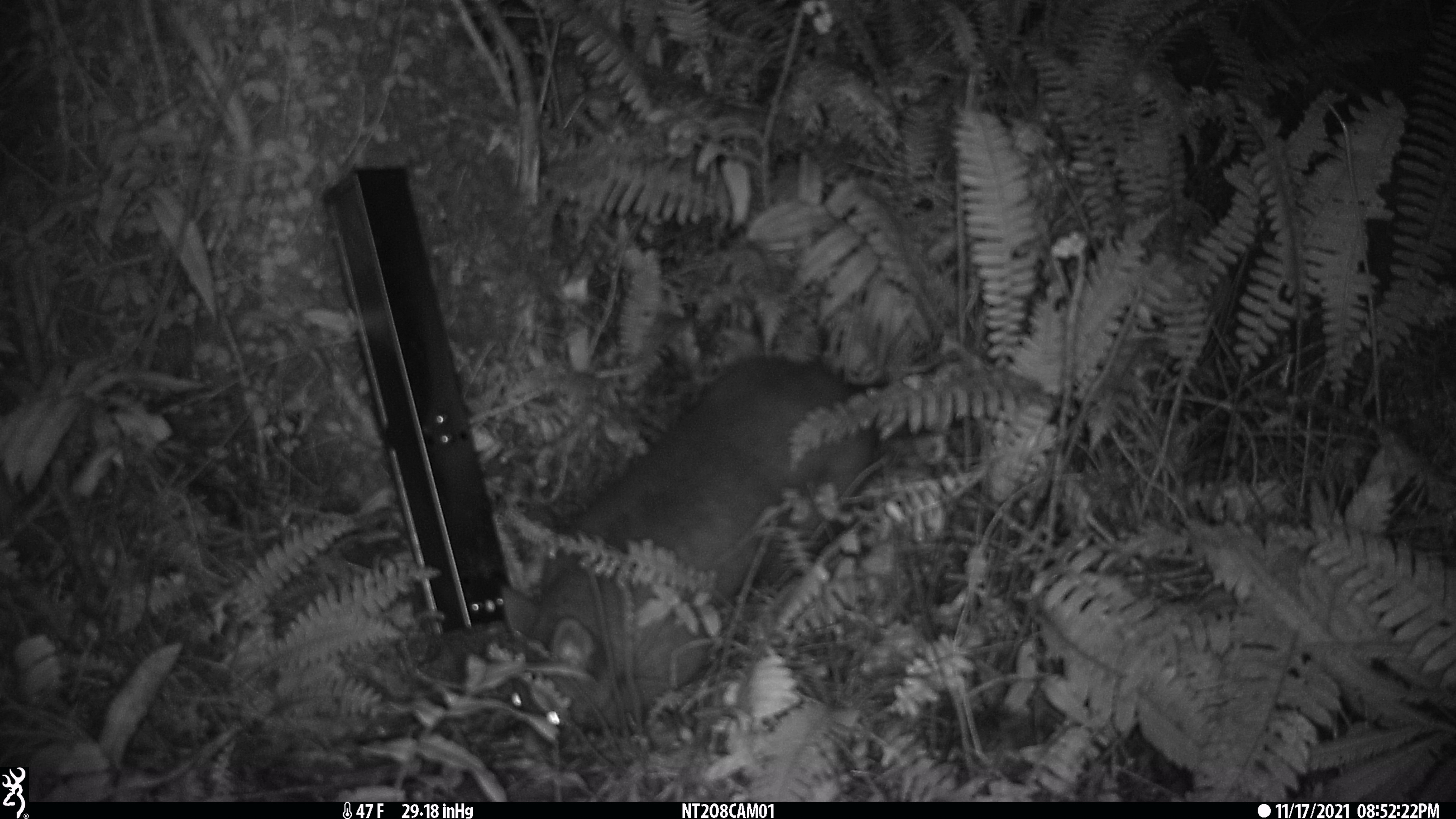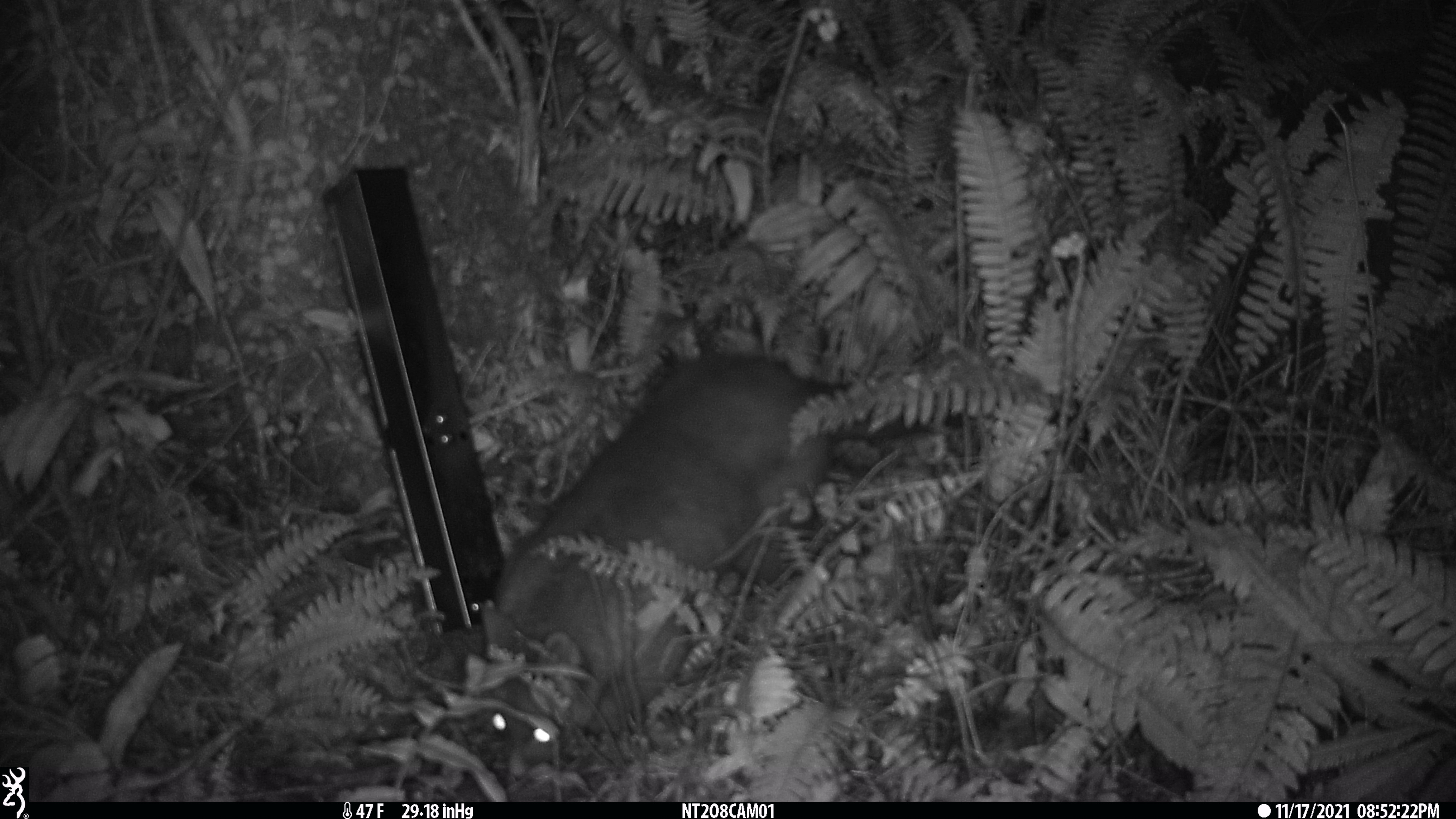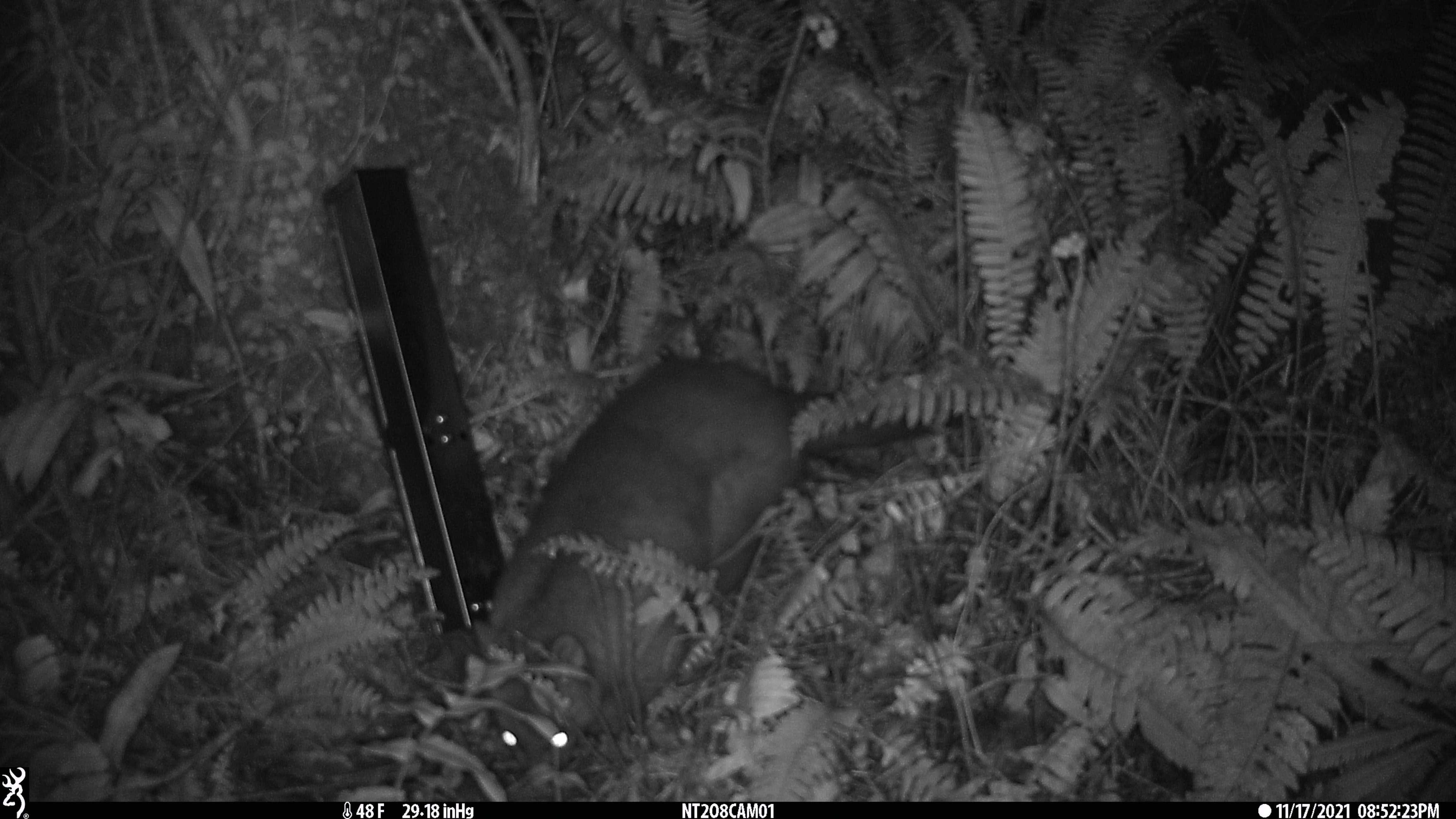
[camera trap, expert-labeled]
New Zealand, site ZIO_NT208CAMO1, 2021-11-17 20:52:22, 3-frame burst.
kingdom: Animalia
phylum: Chordata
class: Mammalia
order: Diprotodontia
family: Phalangeridae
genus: Trichosurus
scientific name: Trichosurus vulpecula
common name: common brushtail possum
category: possum